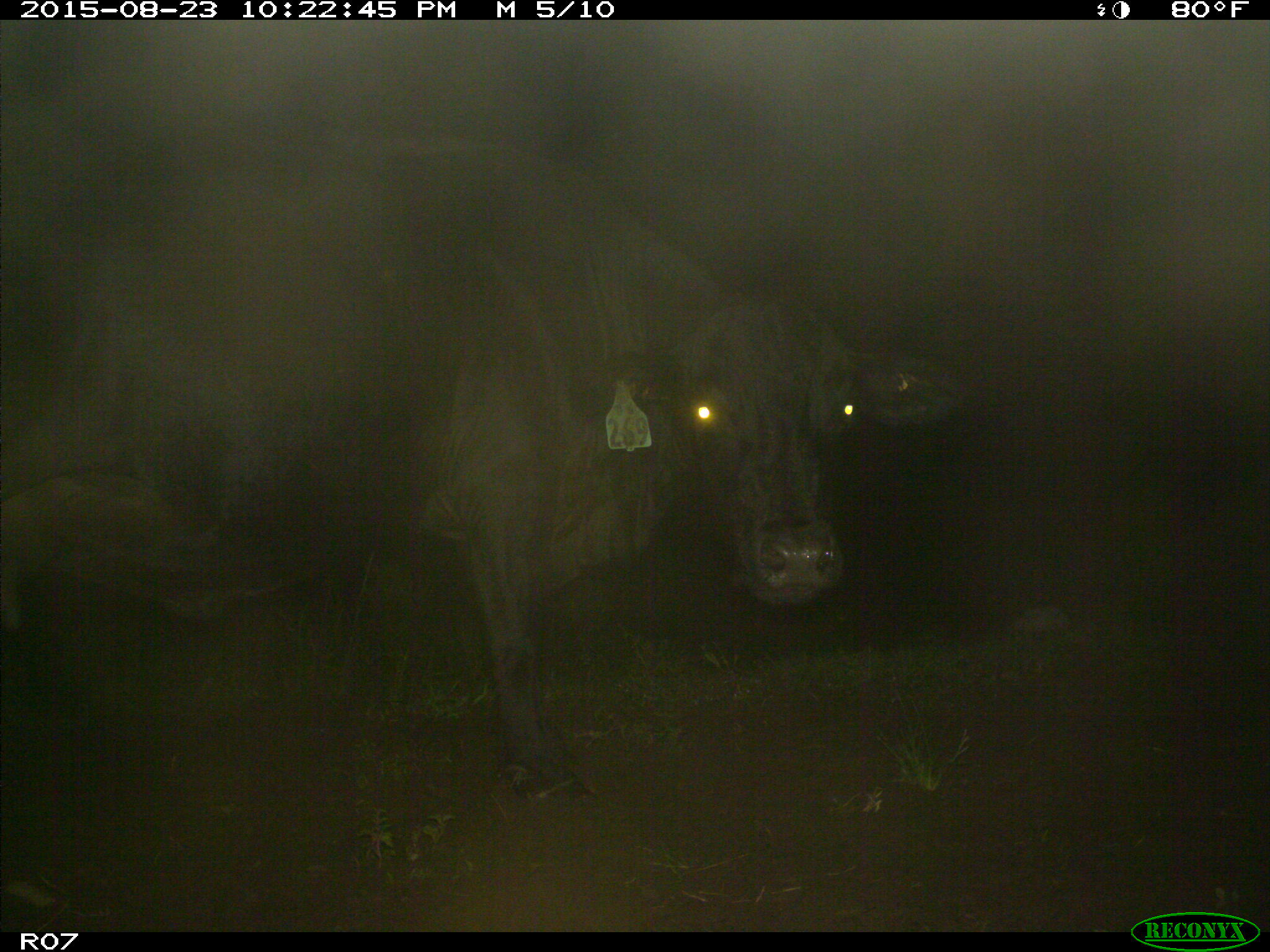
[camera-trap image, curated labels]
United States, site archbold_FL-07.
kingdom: Animalia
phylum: Chordata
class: Mammalia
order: Artiodactyla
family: Bovidae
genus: Bos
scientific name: Bos taurus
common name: domestic cow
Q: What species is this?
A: Bos taurus (domestic cow).